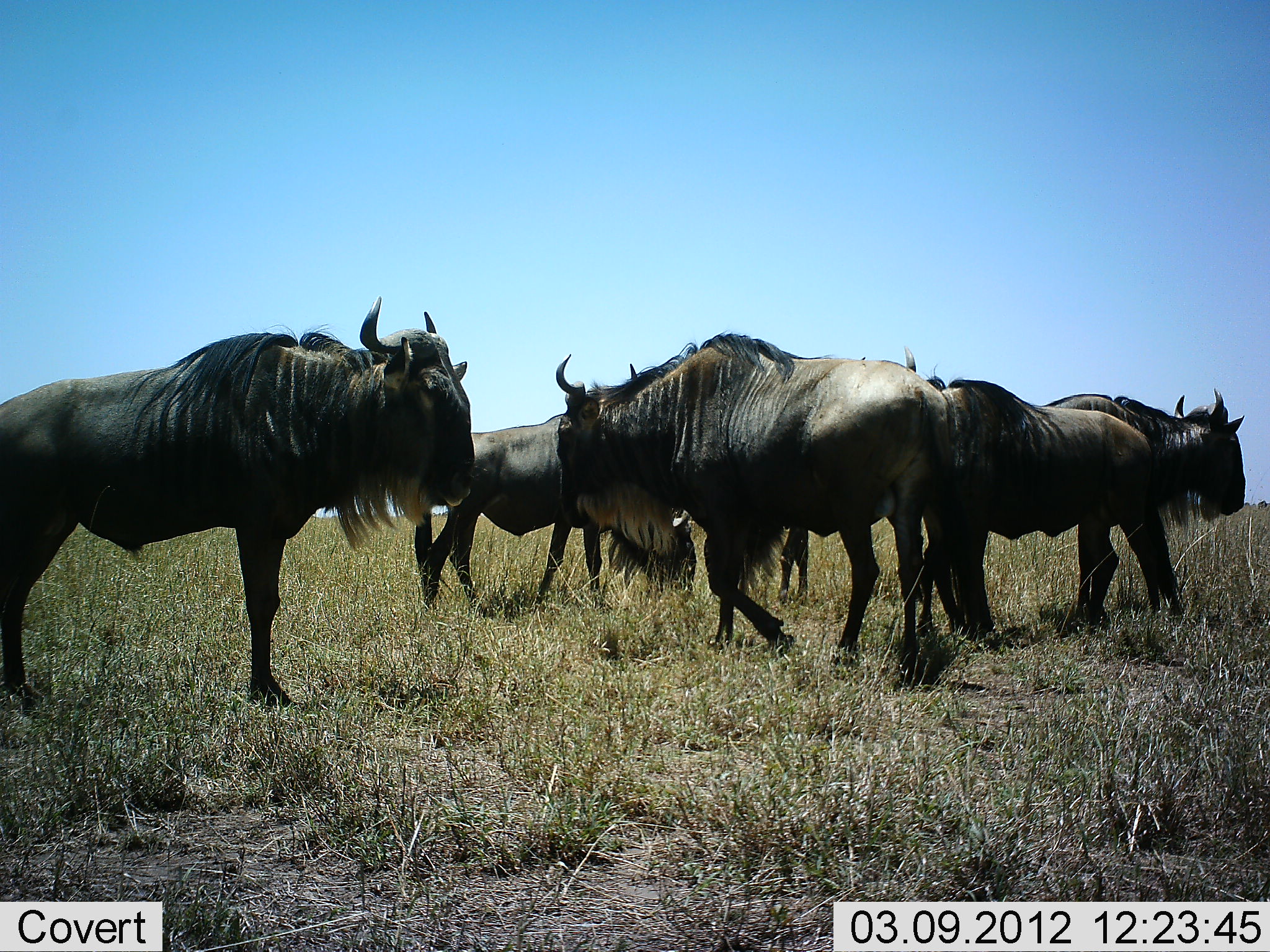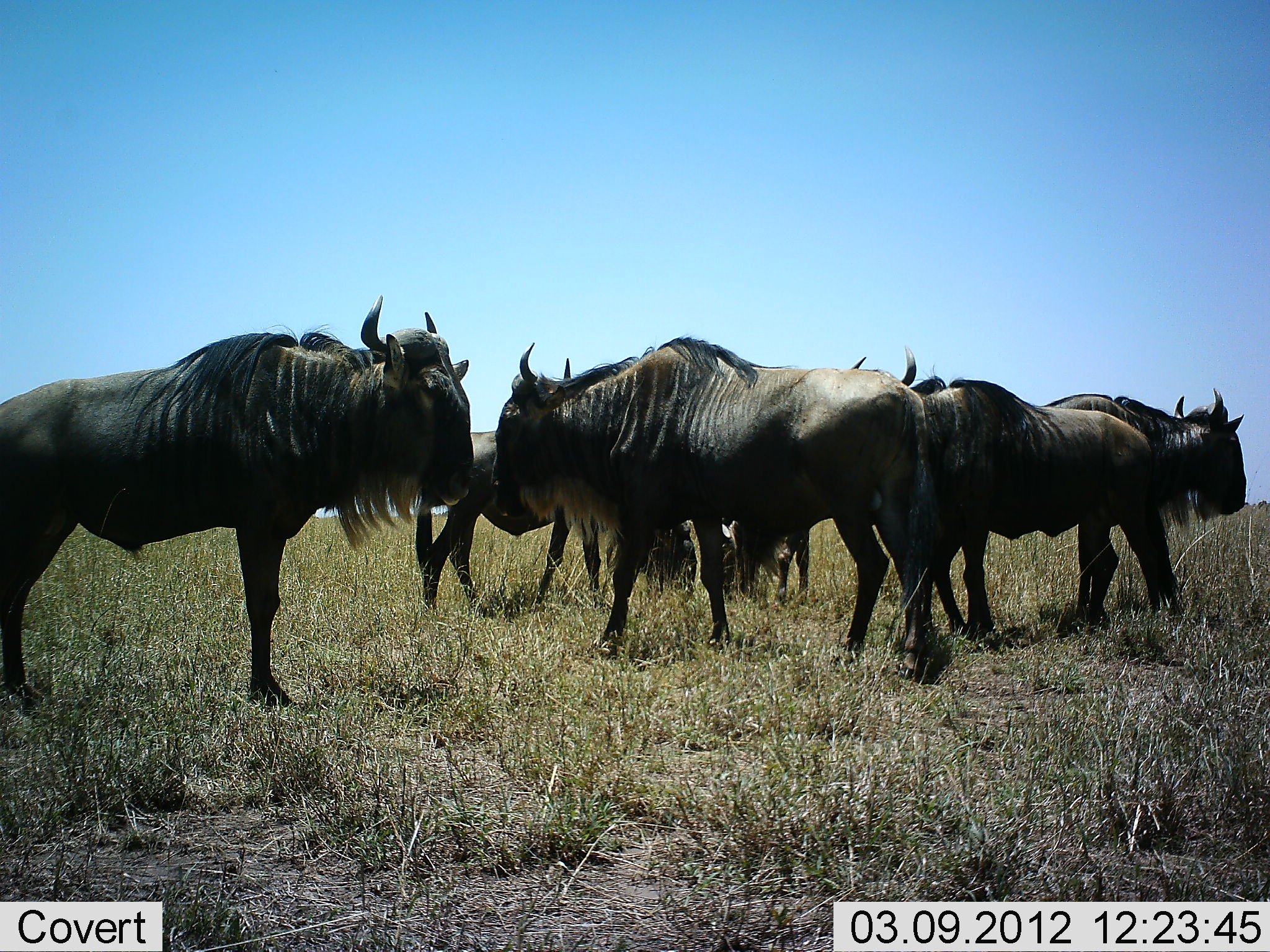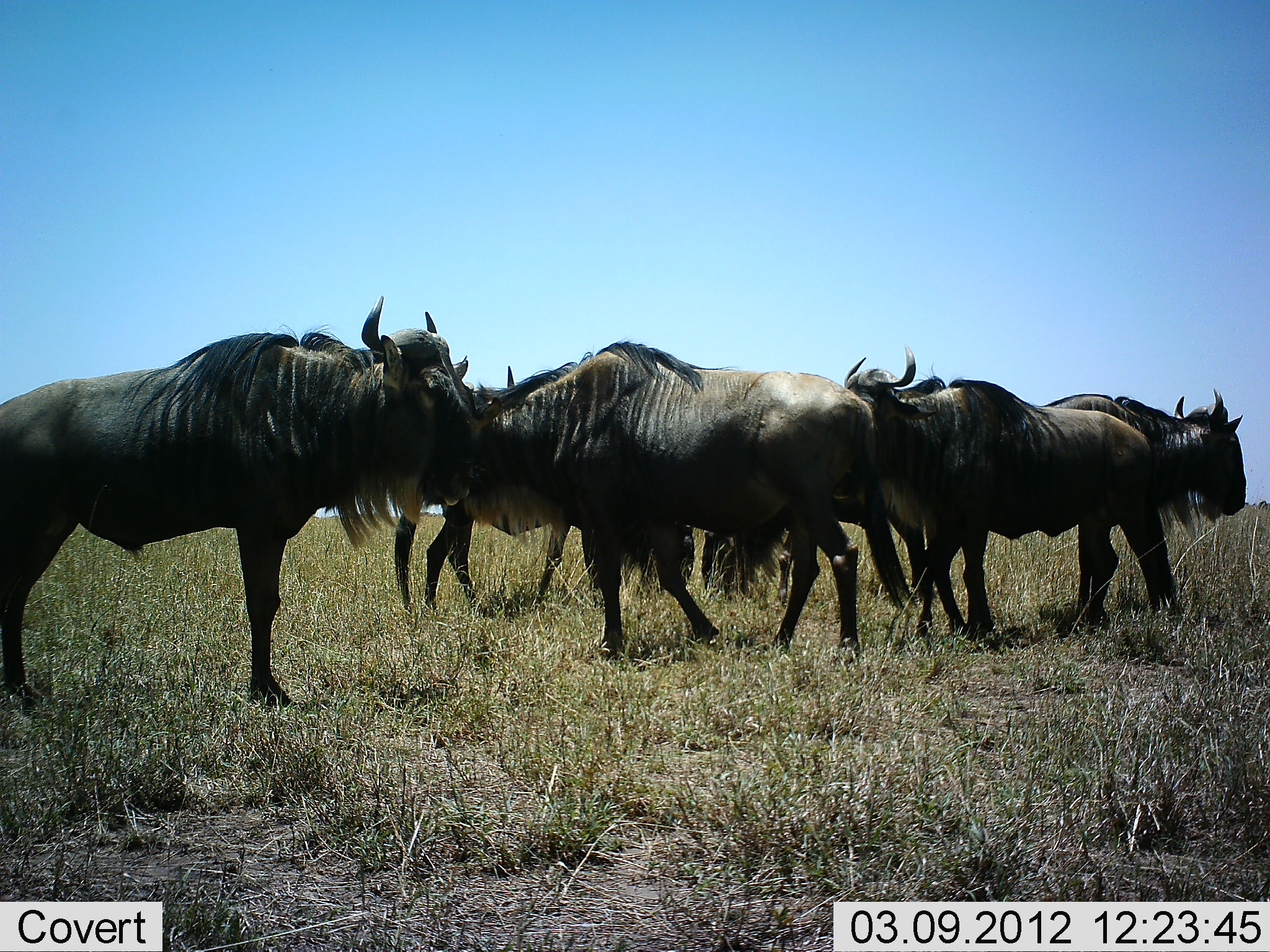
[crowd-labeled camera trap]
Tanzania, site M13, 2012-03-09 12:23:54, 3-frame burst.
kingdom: Animalia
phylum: Chordata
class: Mammalia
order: Artiodactyla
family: Bovidae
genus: Connochaetes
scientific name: Connochaetes taurinus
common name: blue wildebeest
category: wildebeest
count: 6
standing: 88%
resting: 12%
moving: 38%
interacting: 0%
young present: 0%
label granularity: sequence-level